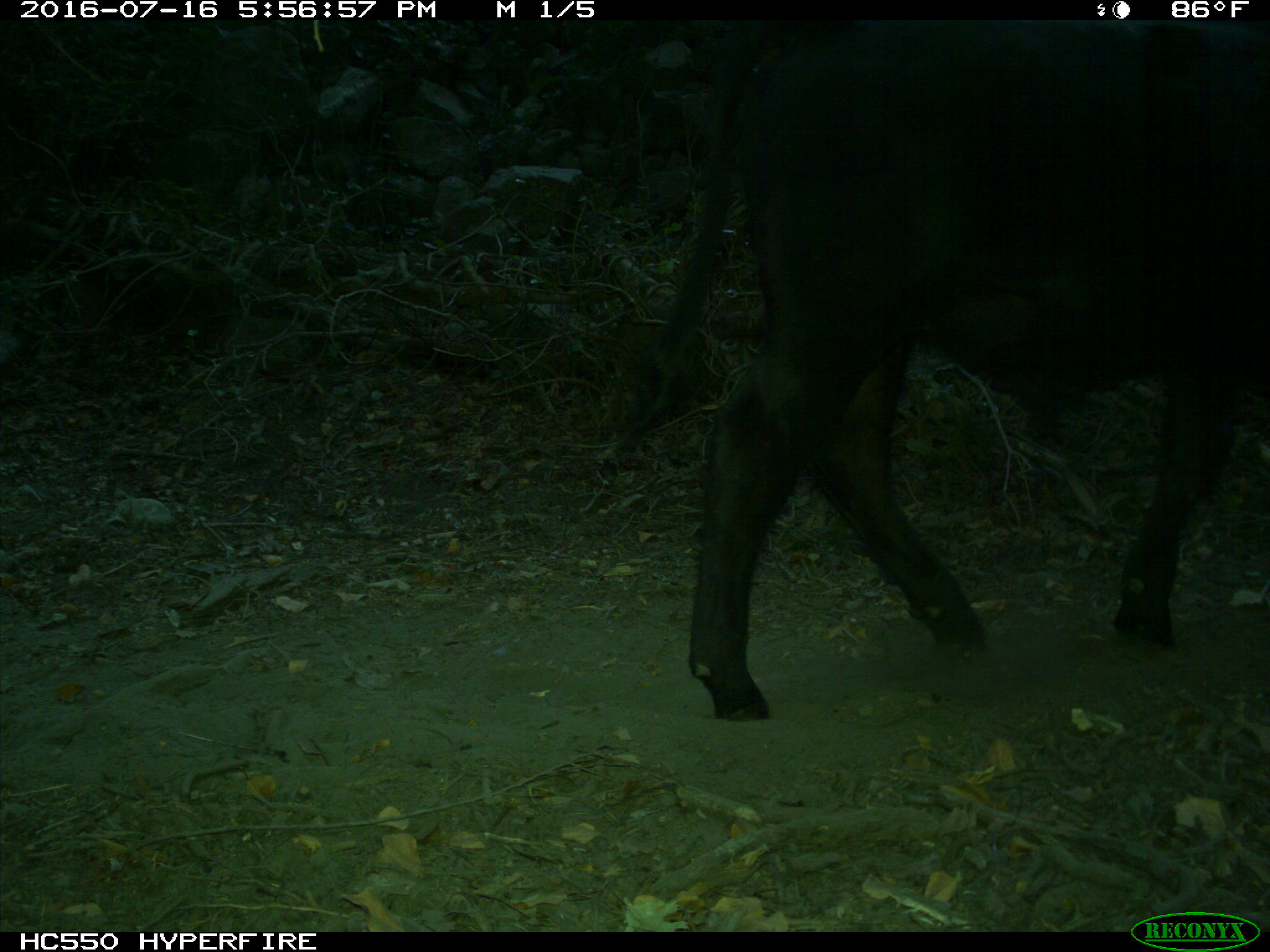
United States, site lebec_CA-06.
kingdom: Animalia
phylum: Chordata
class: Mammalia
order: Artiodactyla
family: Bovidae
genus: Bos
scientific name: Bos taurus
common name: domestic cow